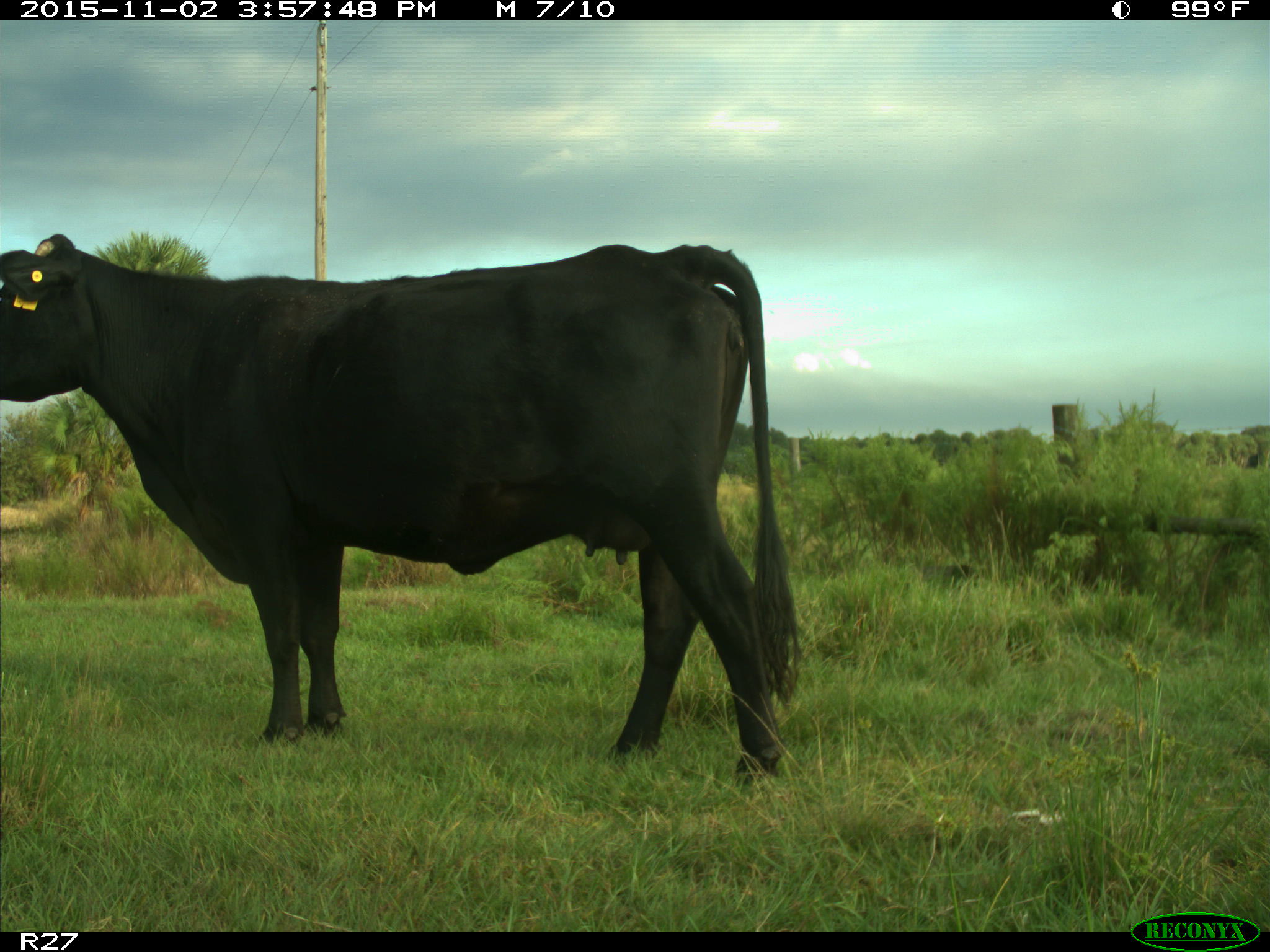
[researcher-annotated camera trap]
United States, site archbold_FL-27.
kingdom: Animalia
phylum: Chordata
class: Mammalia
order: Artiodactyla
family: Bovidae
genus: Bos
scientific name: Bos taurus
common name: domestic cow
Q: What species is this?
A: Bos taurus (domestic cow).